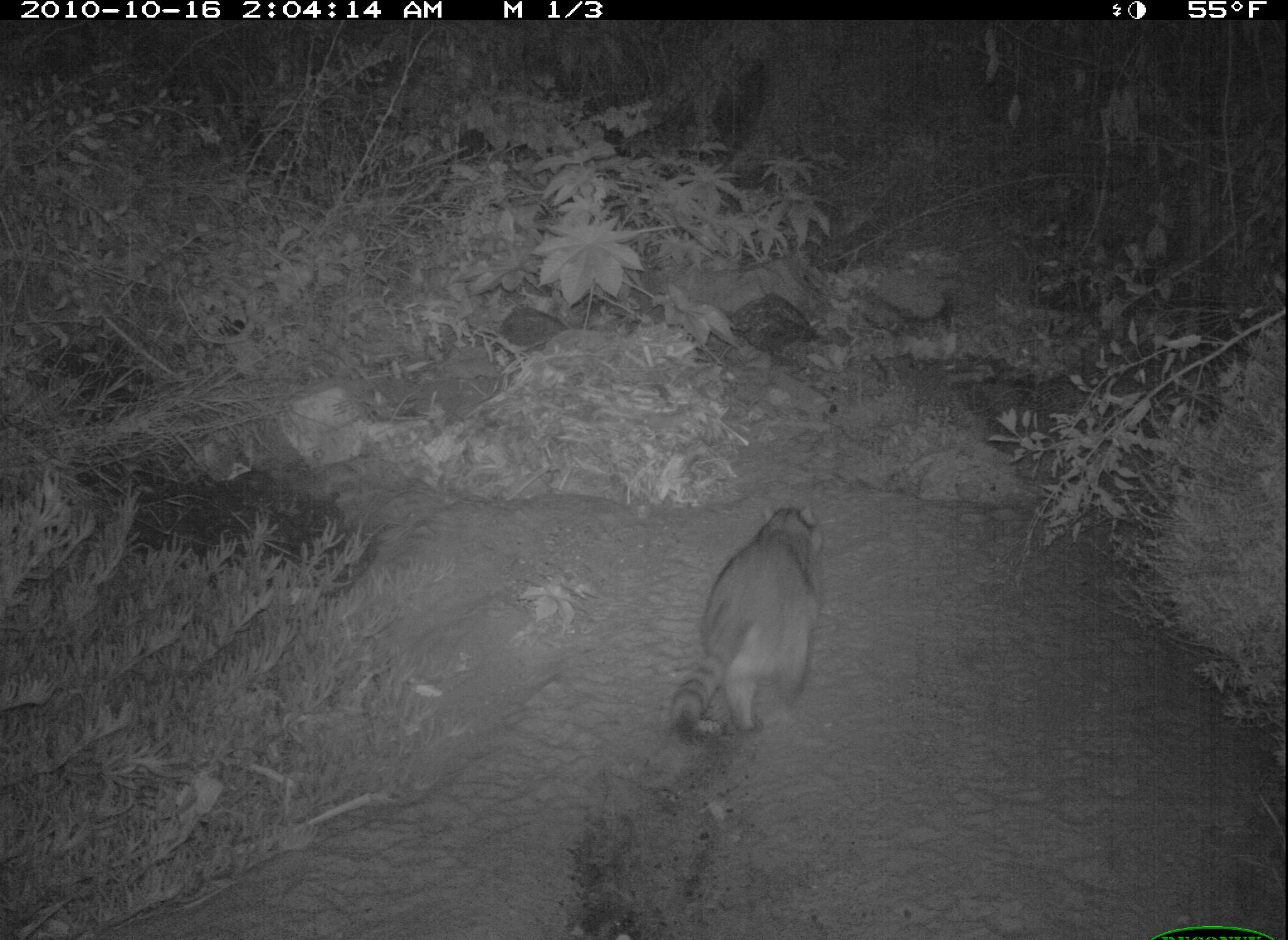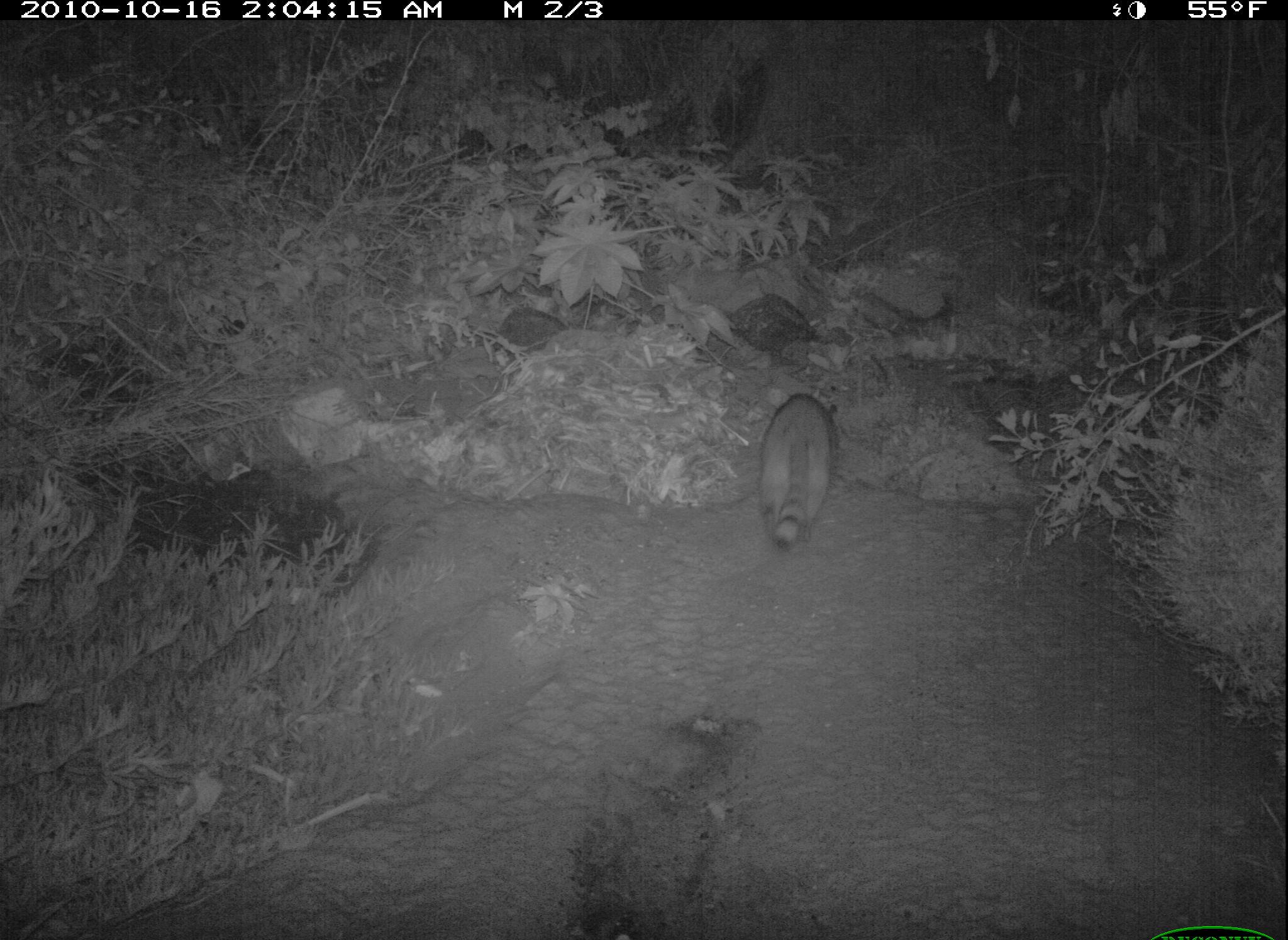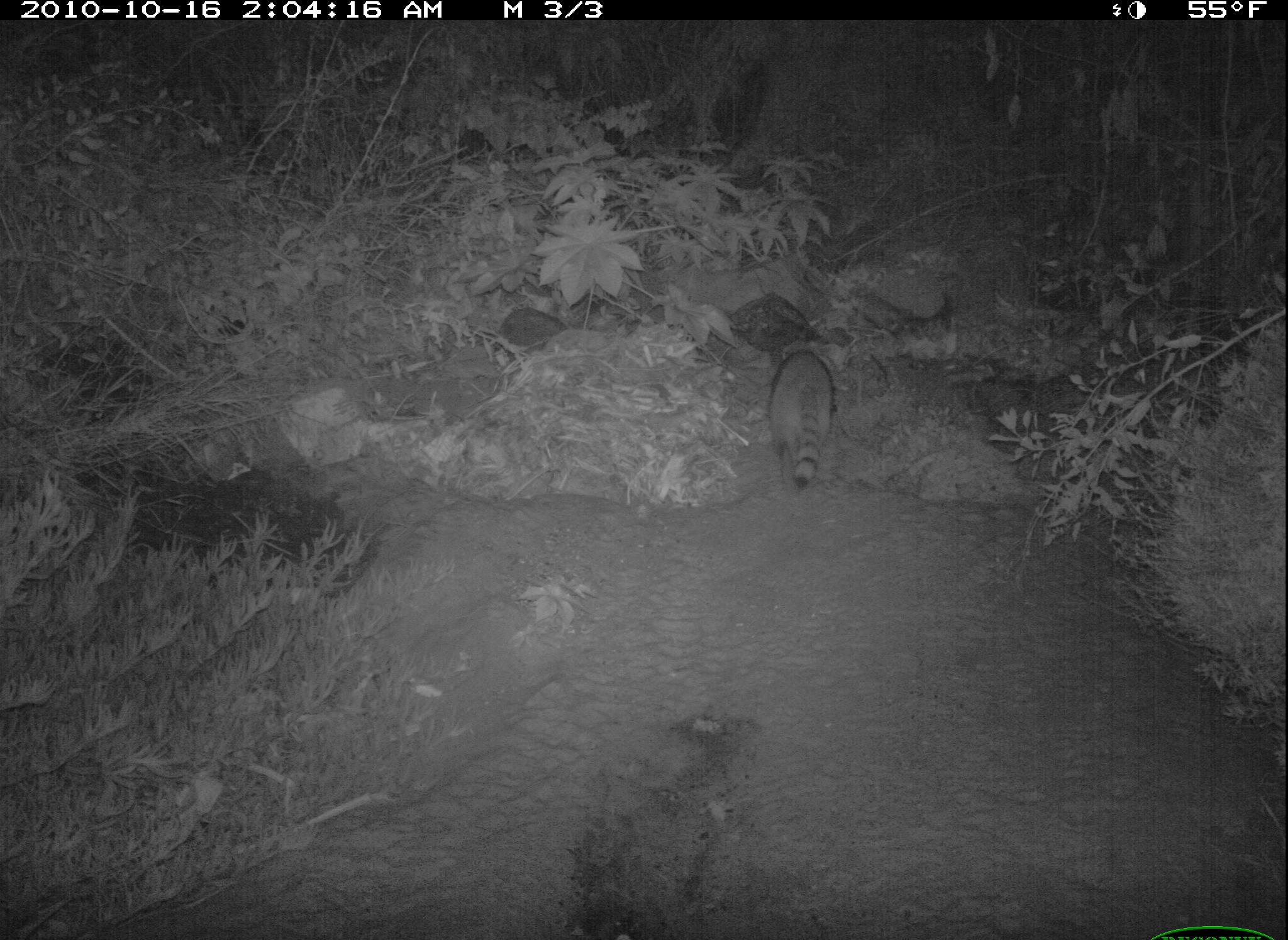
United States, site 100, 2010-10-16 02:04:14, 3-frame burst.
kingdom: Animalia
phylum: Chordata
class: Mammalia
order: Carnivora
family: Procyonidae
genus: Procyon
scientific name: Procyon lotor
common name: raccoon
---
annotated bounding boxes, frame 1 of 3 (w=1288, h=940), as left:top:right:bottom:
raccoon: 663:496:861:746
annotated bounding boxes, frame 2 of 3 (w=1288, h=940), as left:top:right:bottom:
raccoon: 752:382:863:561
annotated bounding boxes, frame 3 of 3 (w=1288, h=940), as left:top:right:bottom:
raccoon: 757:332:866:496